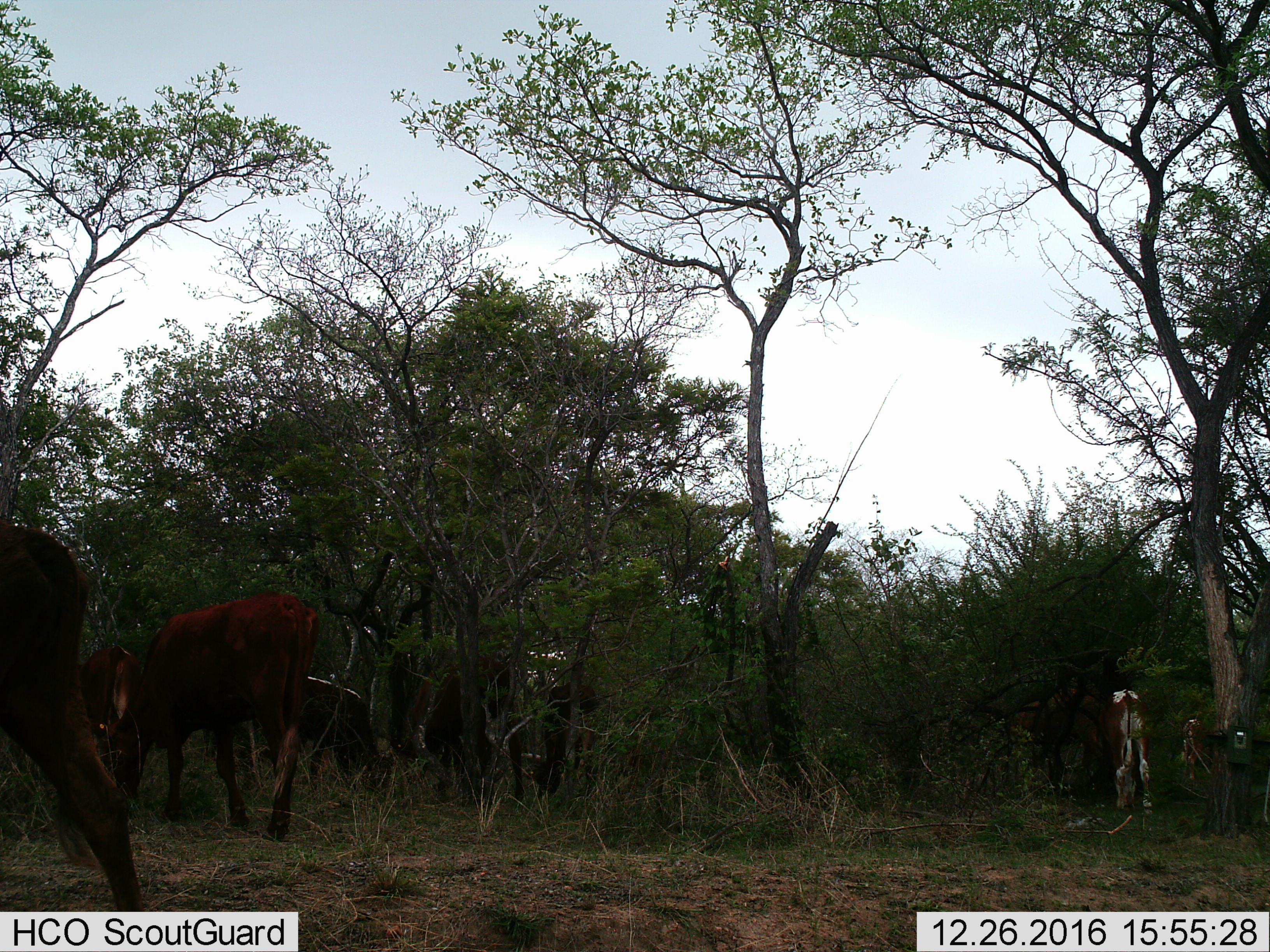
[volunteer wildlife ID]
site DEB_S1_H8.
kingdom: Animalia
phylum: Chordata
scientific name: Vertebrata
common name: domestic animal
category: domesticanimal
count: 4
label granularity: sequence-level